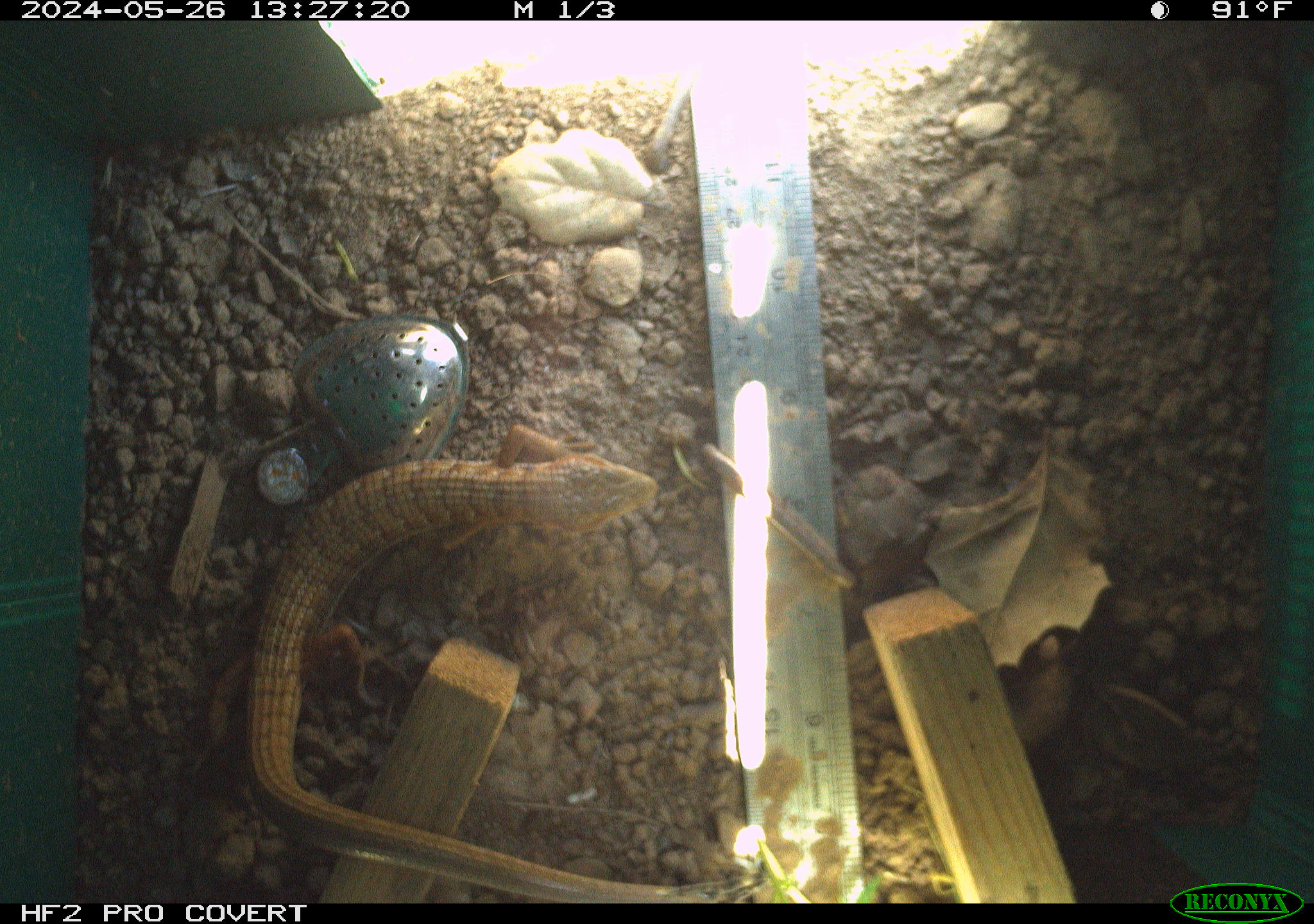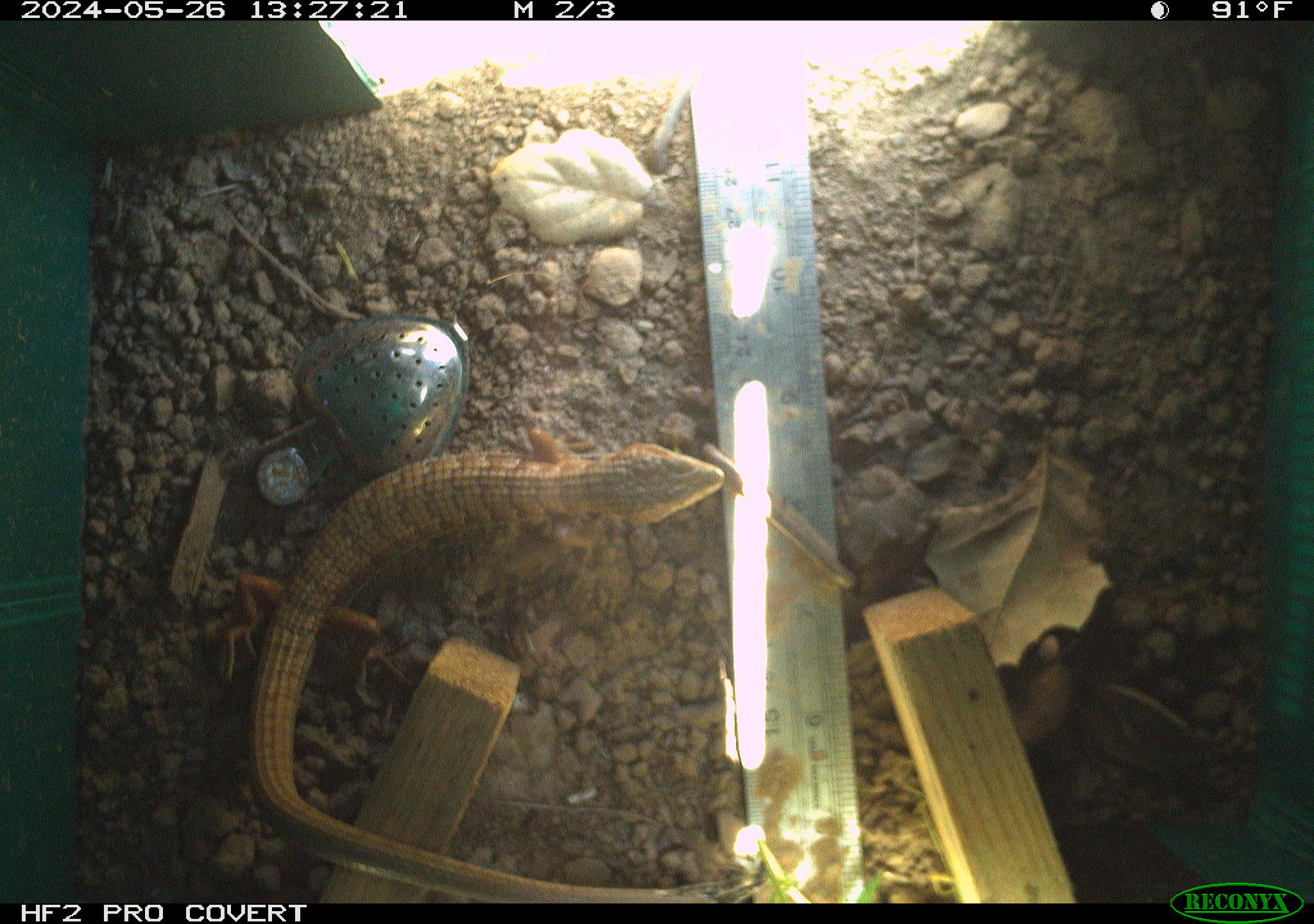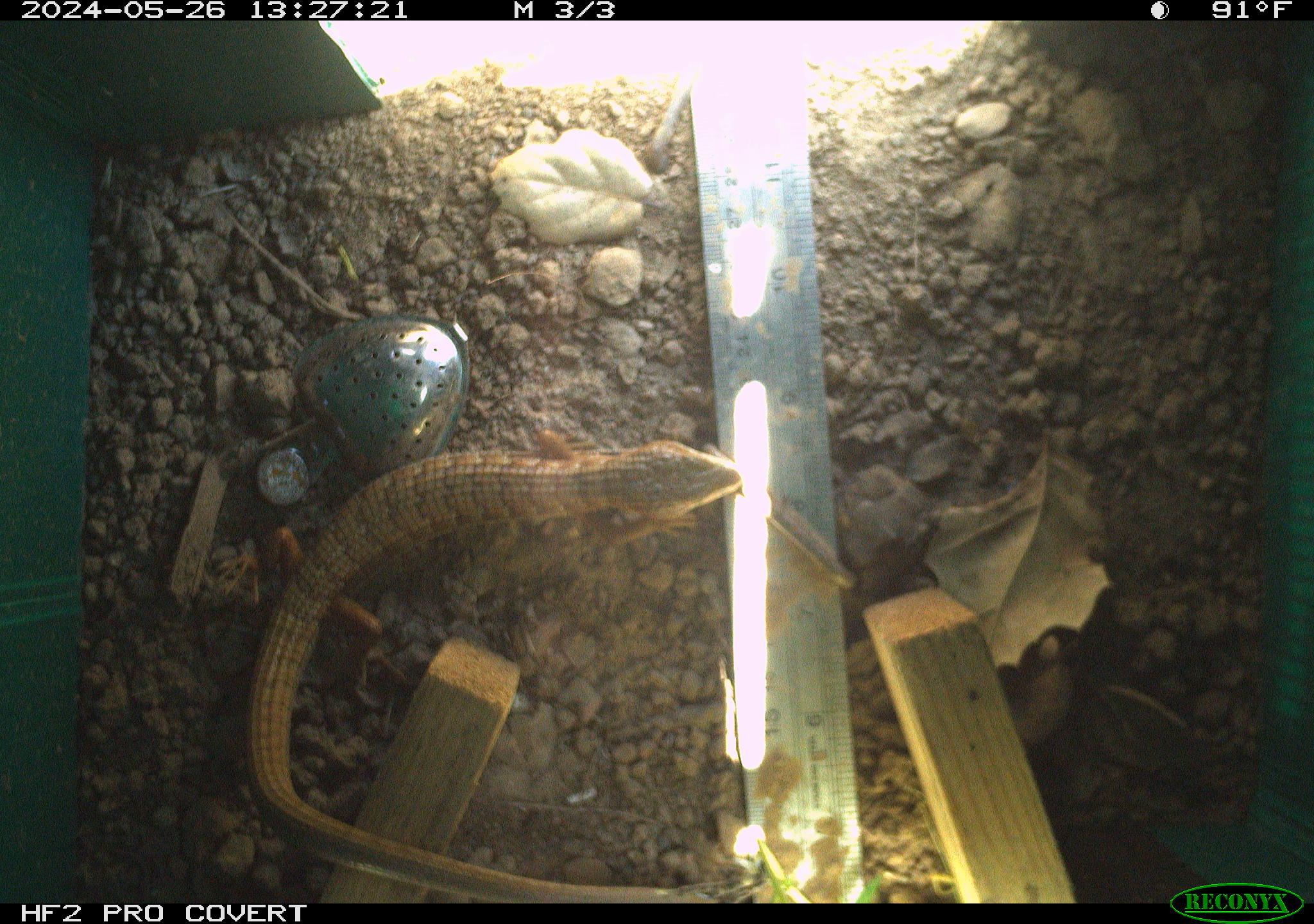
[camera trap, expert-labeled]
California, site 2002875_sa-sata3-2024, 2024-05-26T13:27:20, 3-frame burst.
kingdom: Animalia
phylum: Chordata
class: Reptilia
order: Squamata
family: Anguidae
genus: Elgaria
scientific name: Elgaria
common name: alligator lizards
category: elgaria species